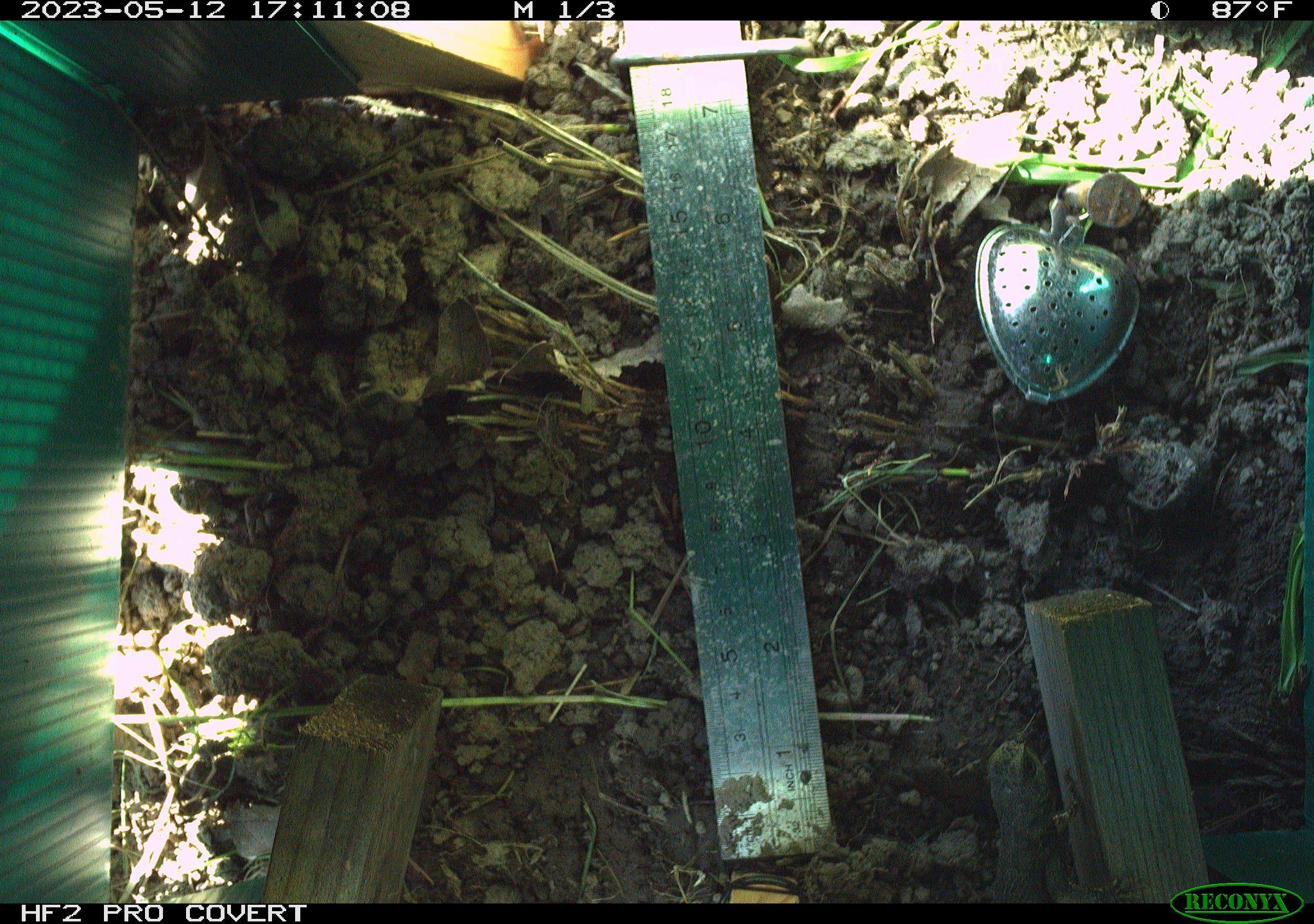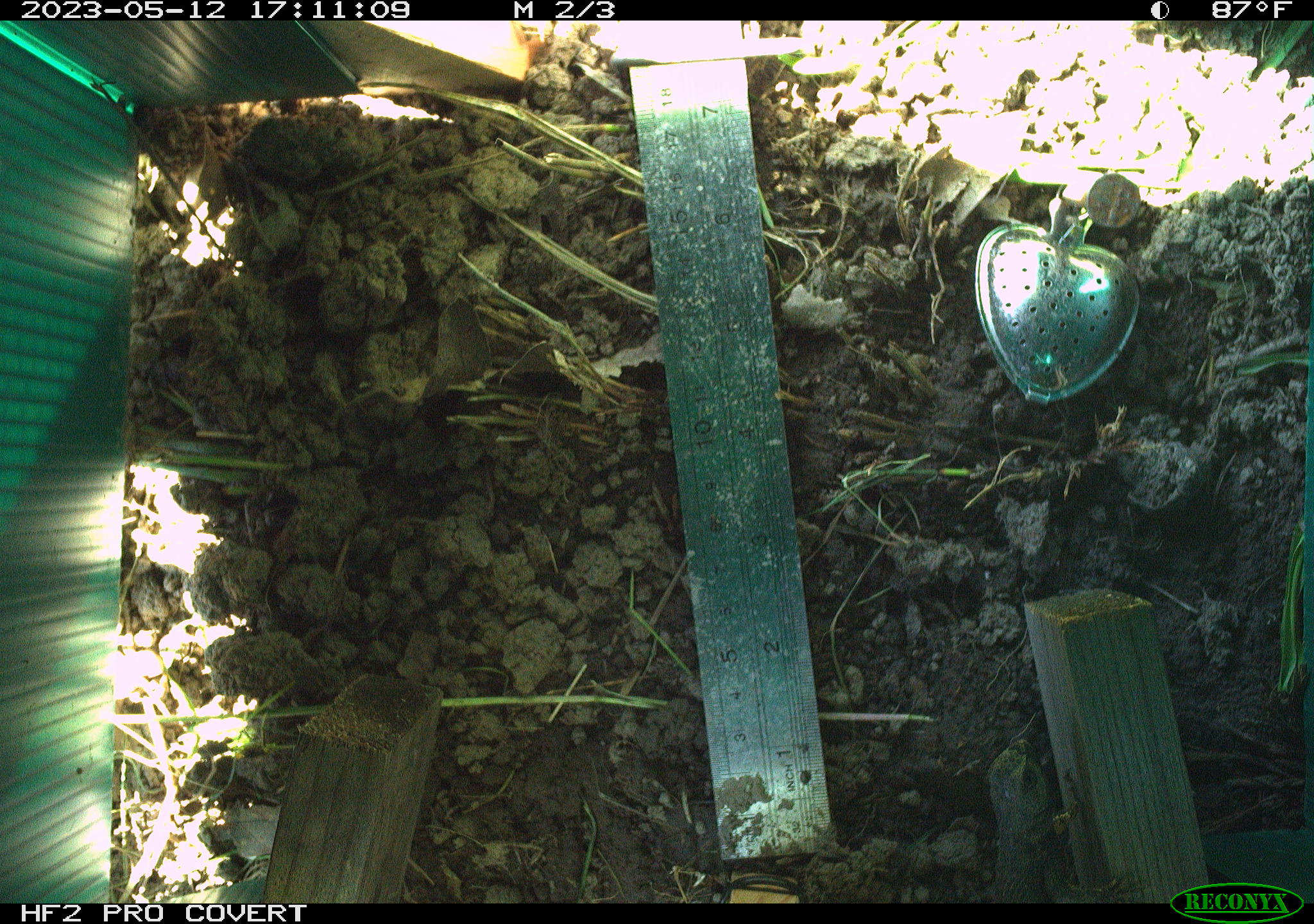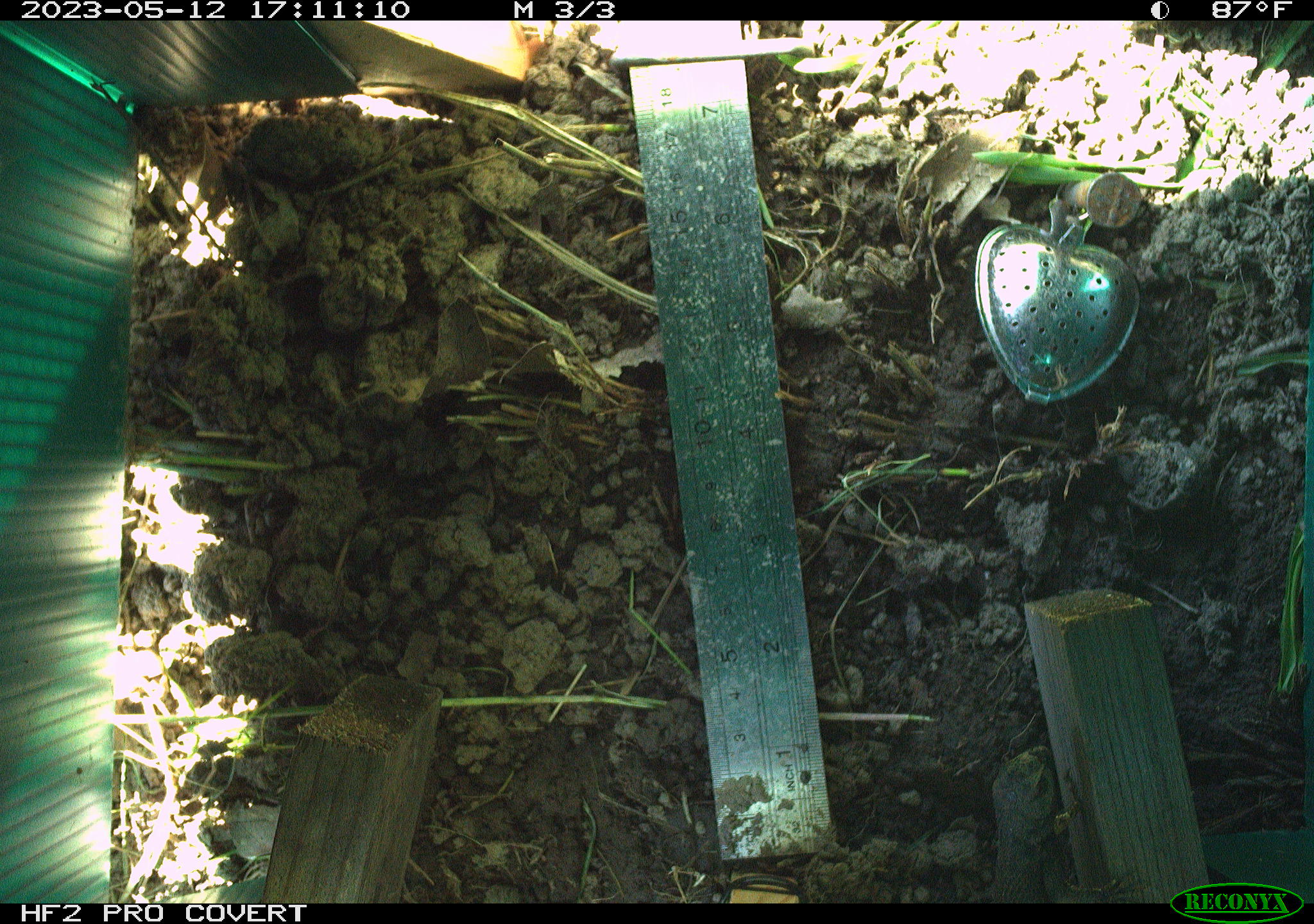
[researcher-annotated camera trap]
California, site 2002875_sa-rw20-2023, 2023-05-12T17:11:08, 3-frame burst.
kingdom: Animalia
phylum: Chordata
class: Reptilia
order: Squamata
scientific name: Squamata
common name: lizards and snakes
Lizards and snakes (Squamata).